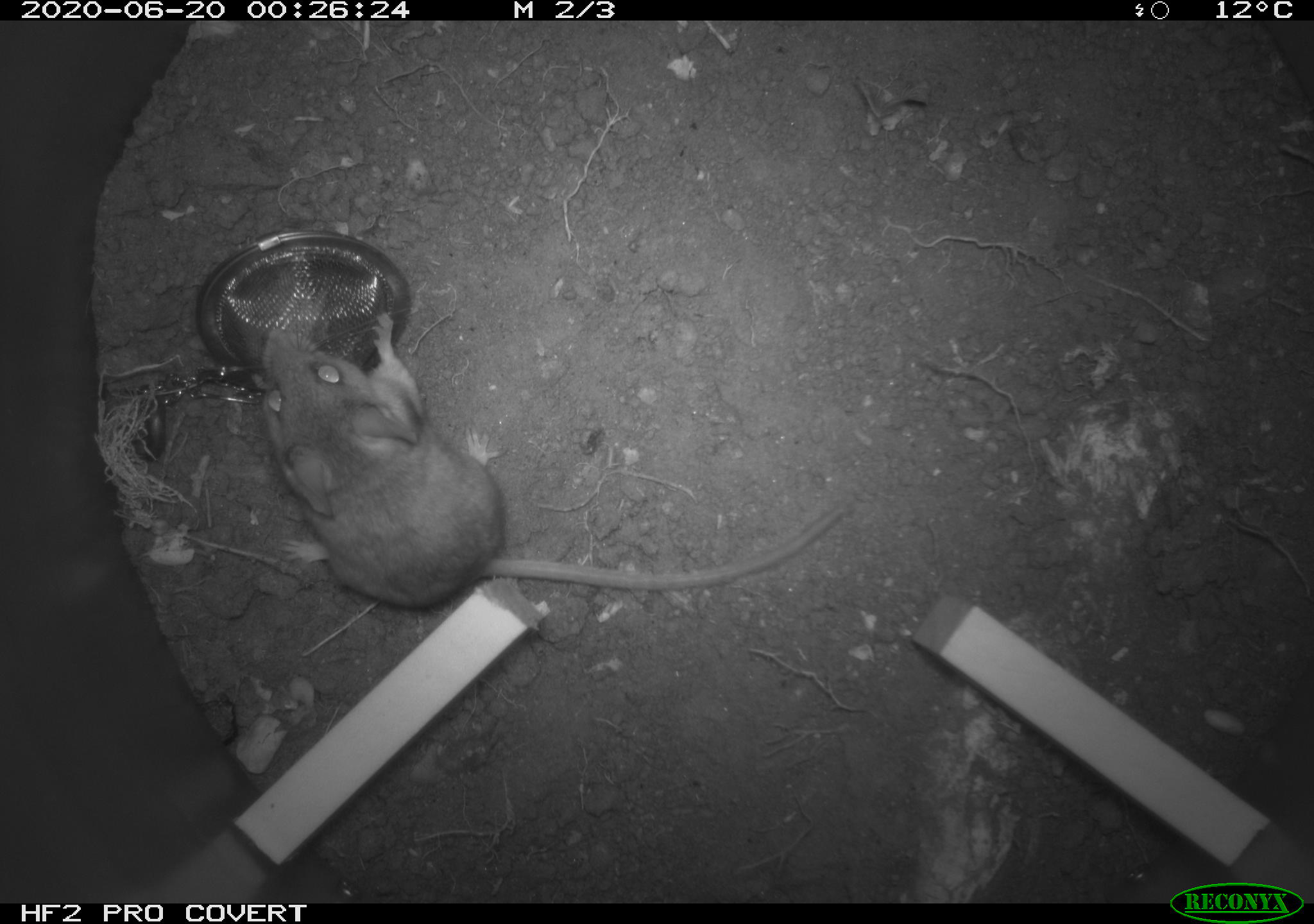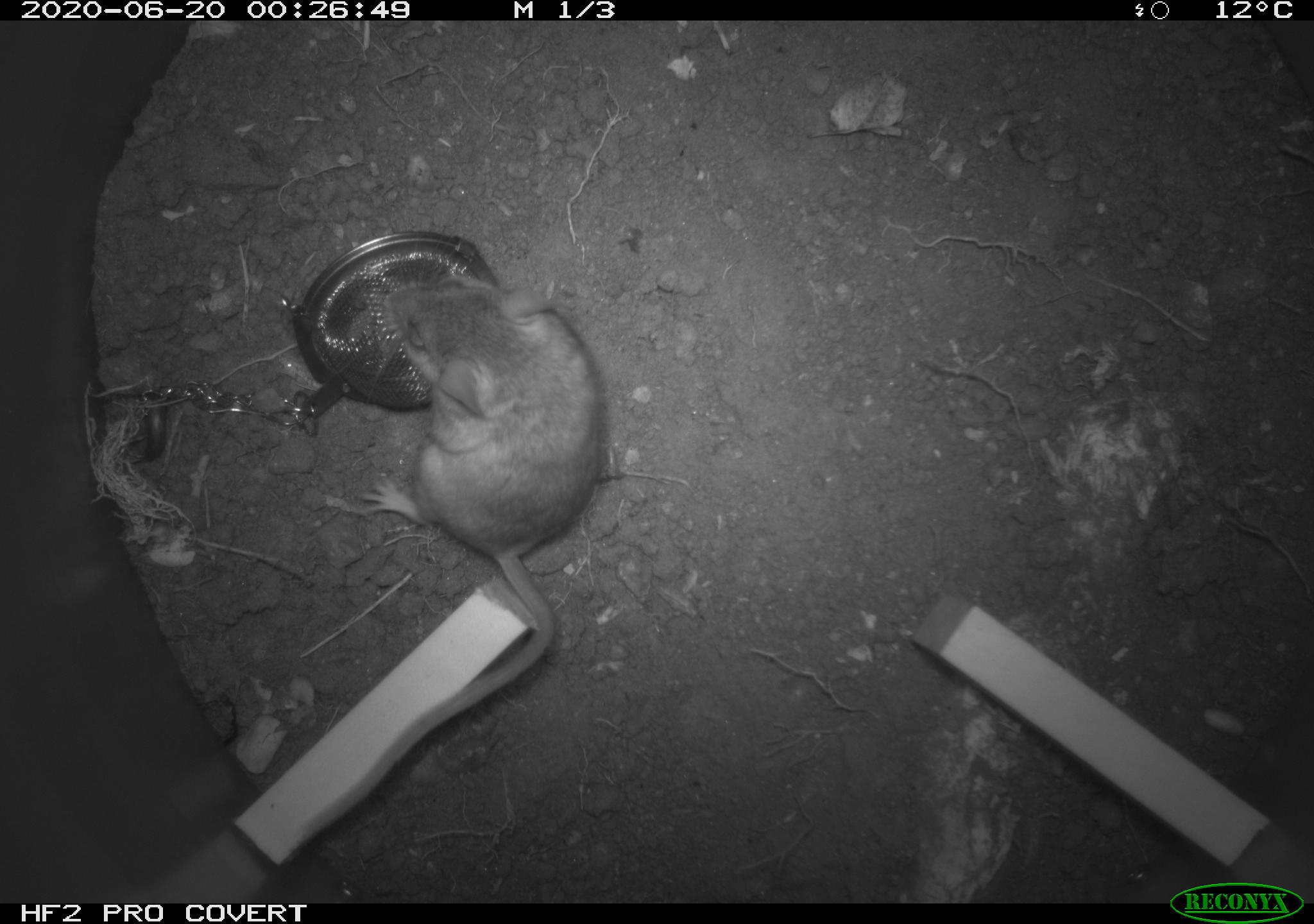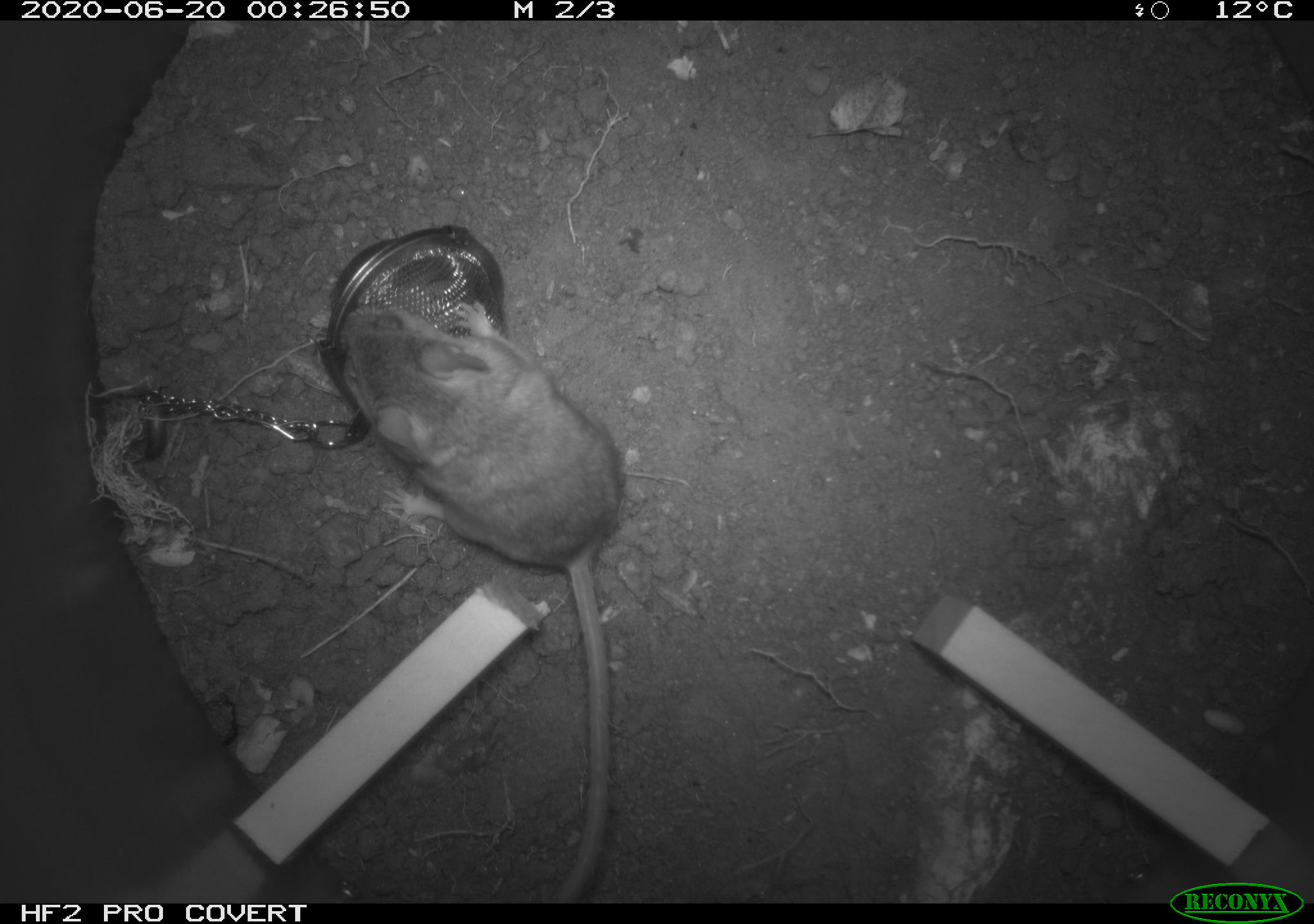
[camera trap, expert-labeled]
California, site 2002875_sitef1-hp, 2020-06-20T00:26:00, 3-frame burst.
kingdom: Animalia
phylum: Chordata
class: Mammalia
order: Rodentia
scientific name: Rodentia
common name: mouse species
Mouse species (Rodentia).